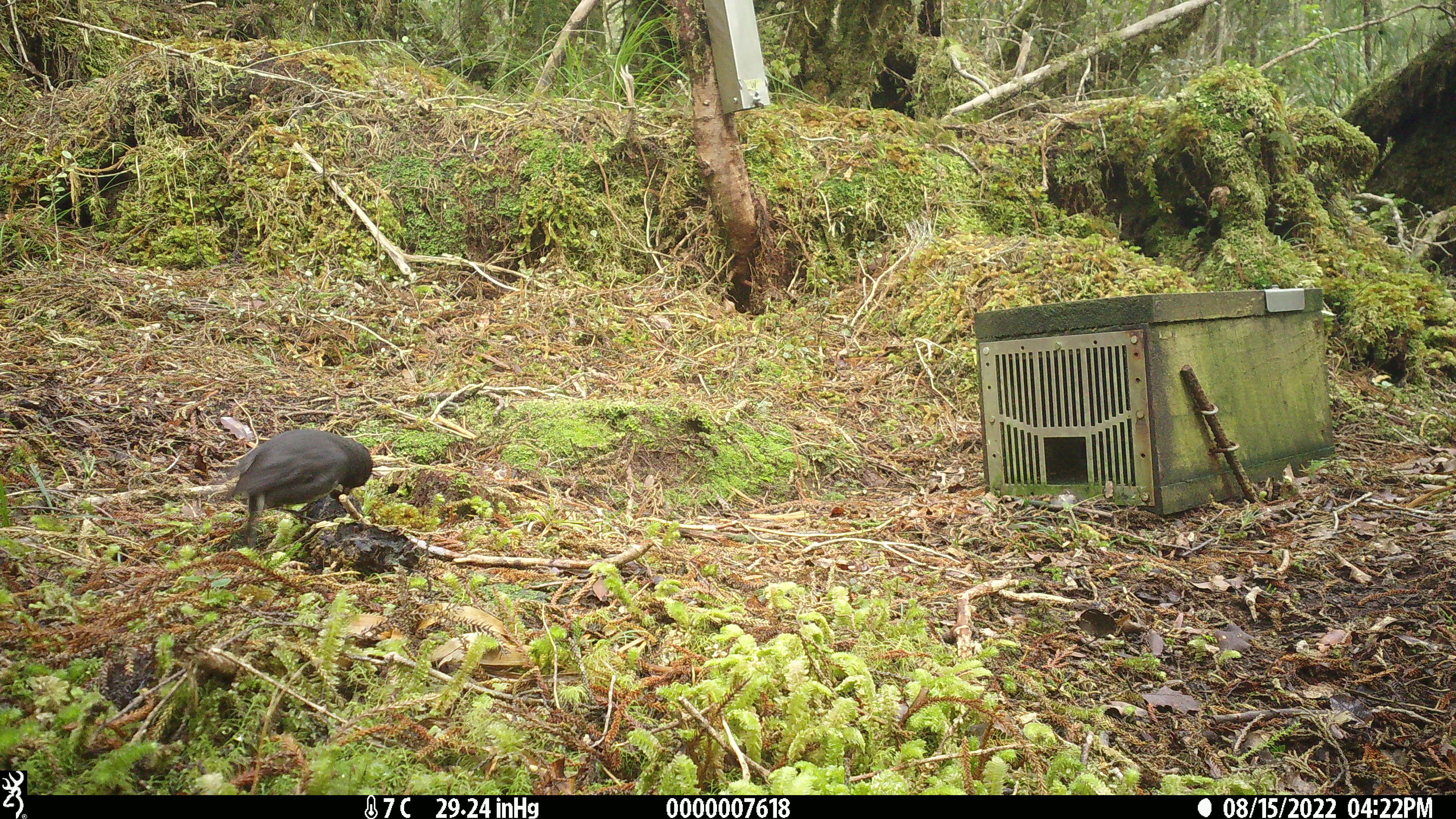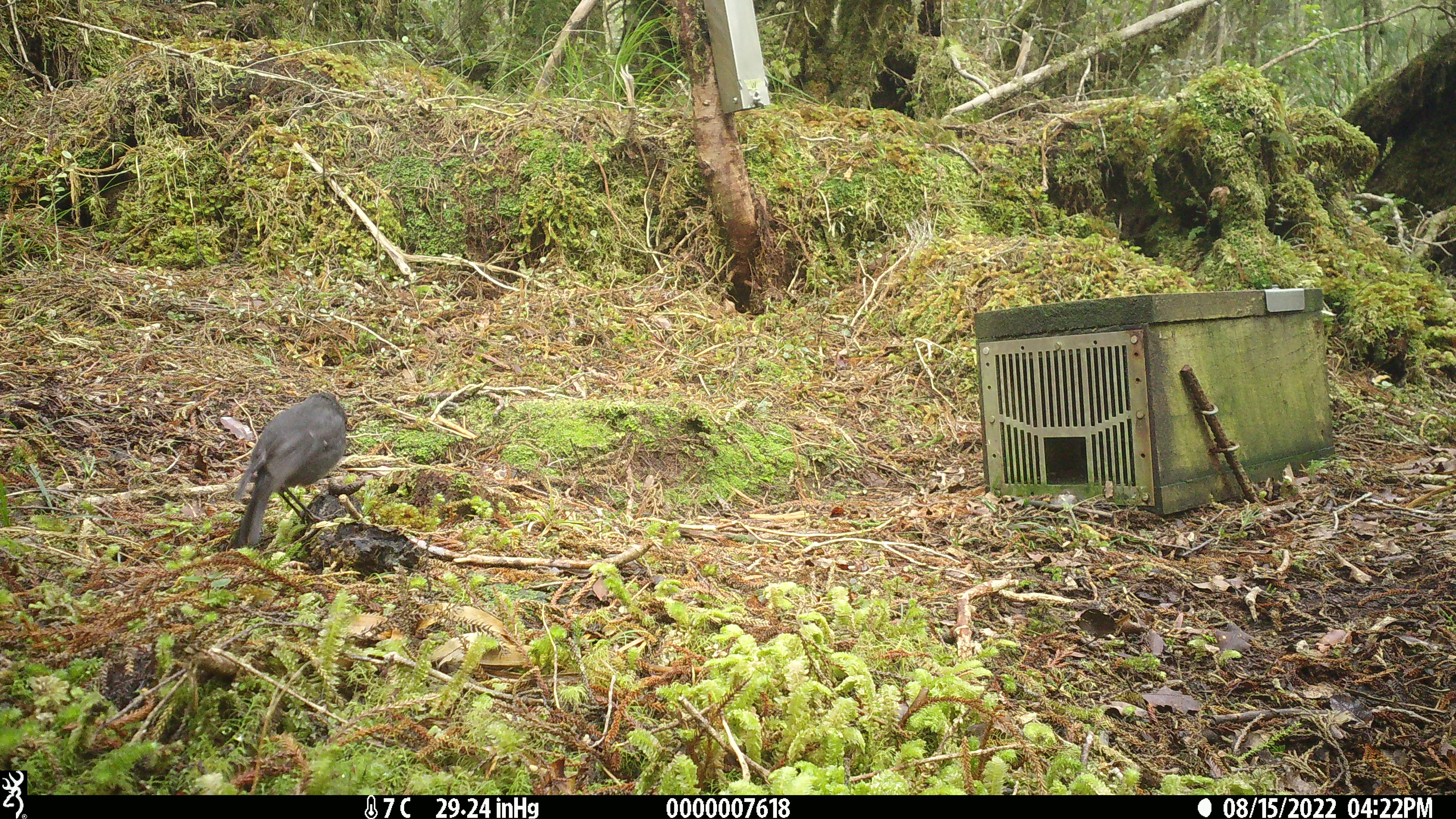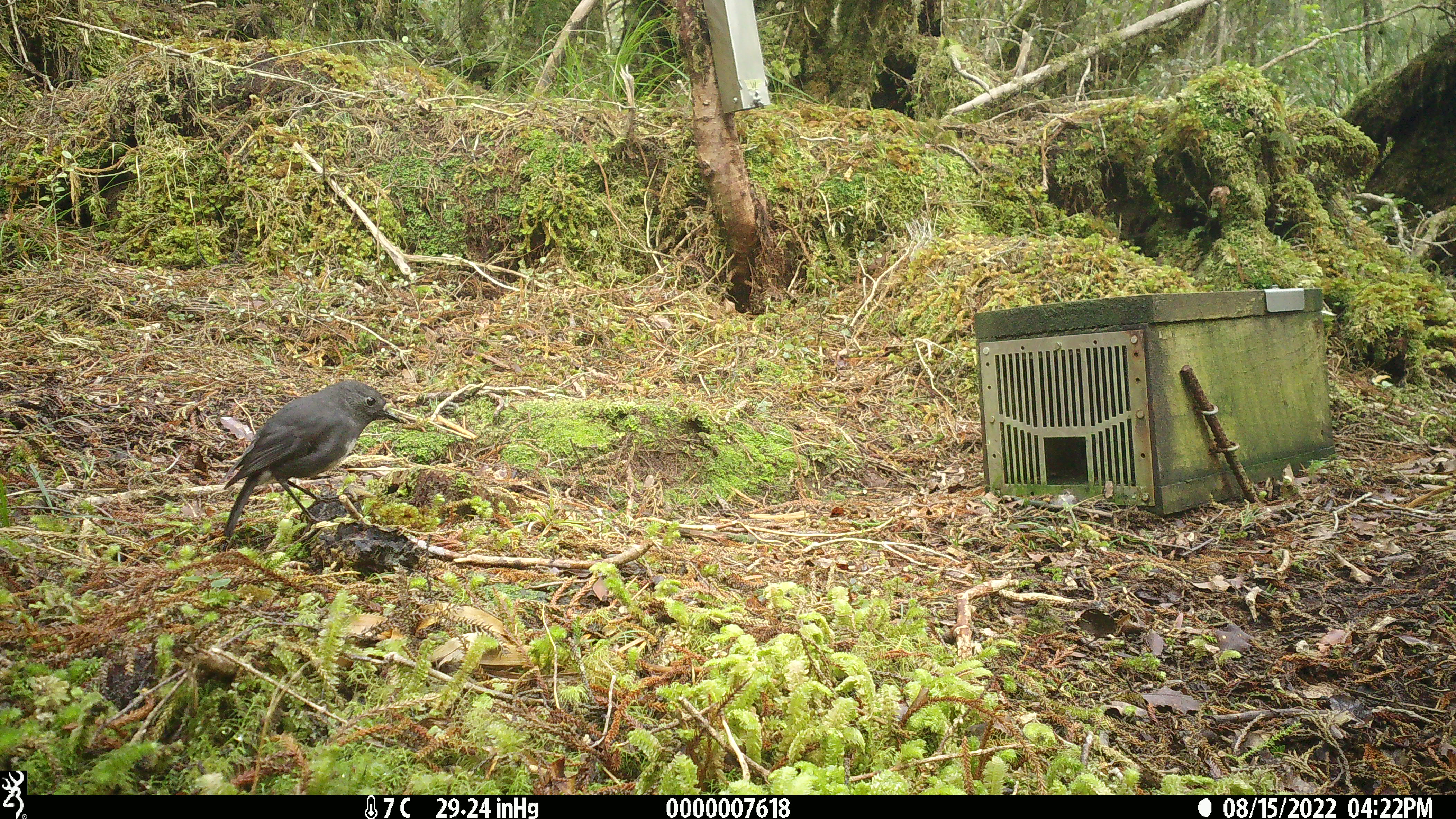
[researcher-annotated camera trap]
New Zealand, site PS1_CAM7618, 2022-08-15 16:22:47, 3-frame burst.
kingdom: Animalia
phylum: Chordata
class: Aves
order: Passeriformes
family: Petroicidae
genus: Petroica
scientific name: Petroica australis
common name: new zealand robin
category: robin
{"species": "robin (new zealand robin) (Petroica australis)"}